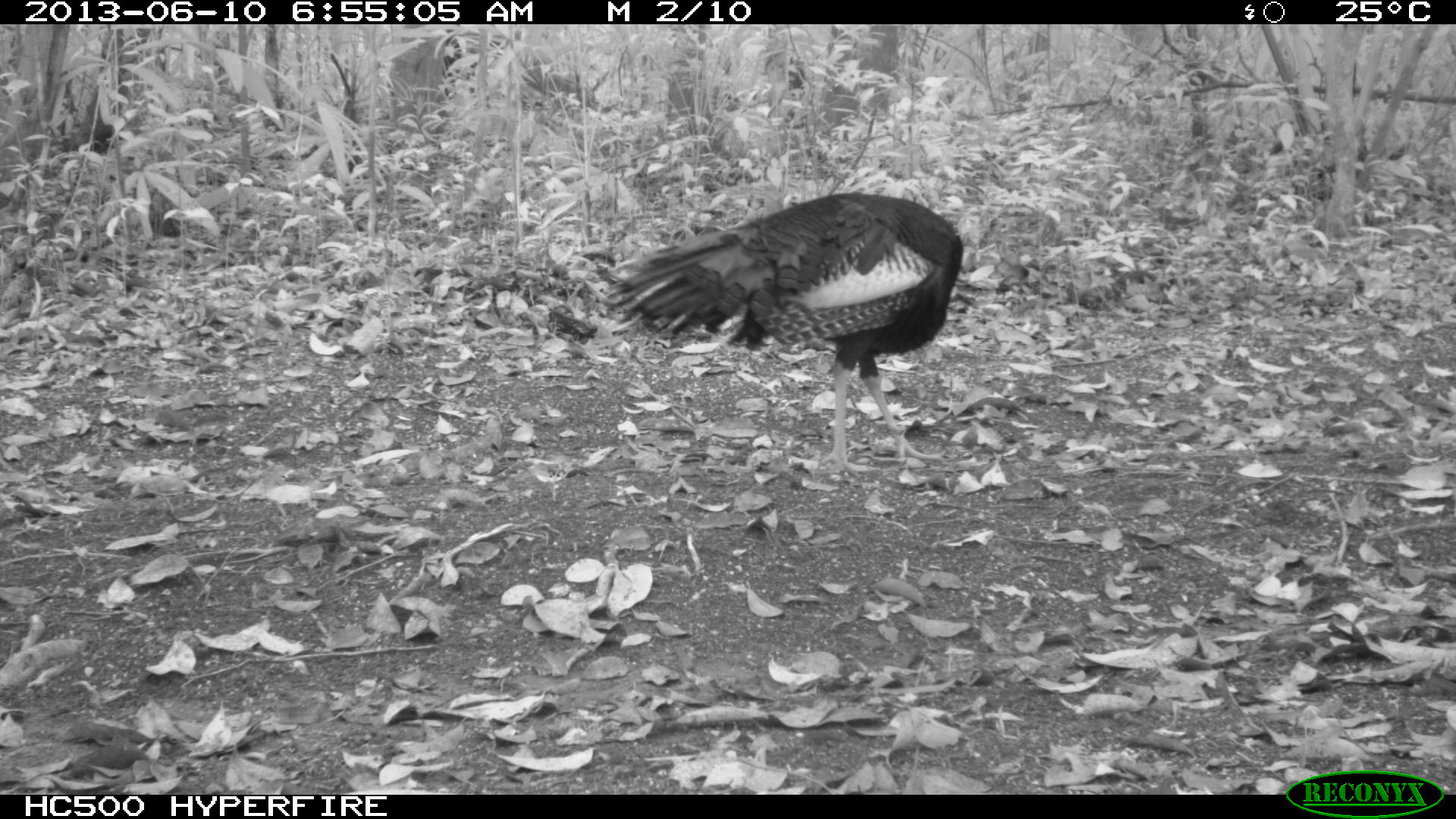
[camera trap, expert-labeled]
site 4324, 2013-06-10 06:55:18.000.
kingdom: Animalia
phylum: Chordata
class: Aves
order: Galliformes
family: Phasianidae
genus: Meleagris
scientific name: Meleagris ocellata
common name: ocellated turkey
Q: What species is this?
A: Meleagris ocellata (ocellated turkey).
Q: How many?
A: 1.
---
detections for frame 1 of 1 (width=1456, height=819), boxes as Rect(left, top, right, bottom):
meleagris ocellata: Rect(605, 192, 965, 471)